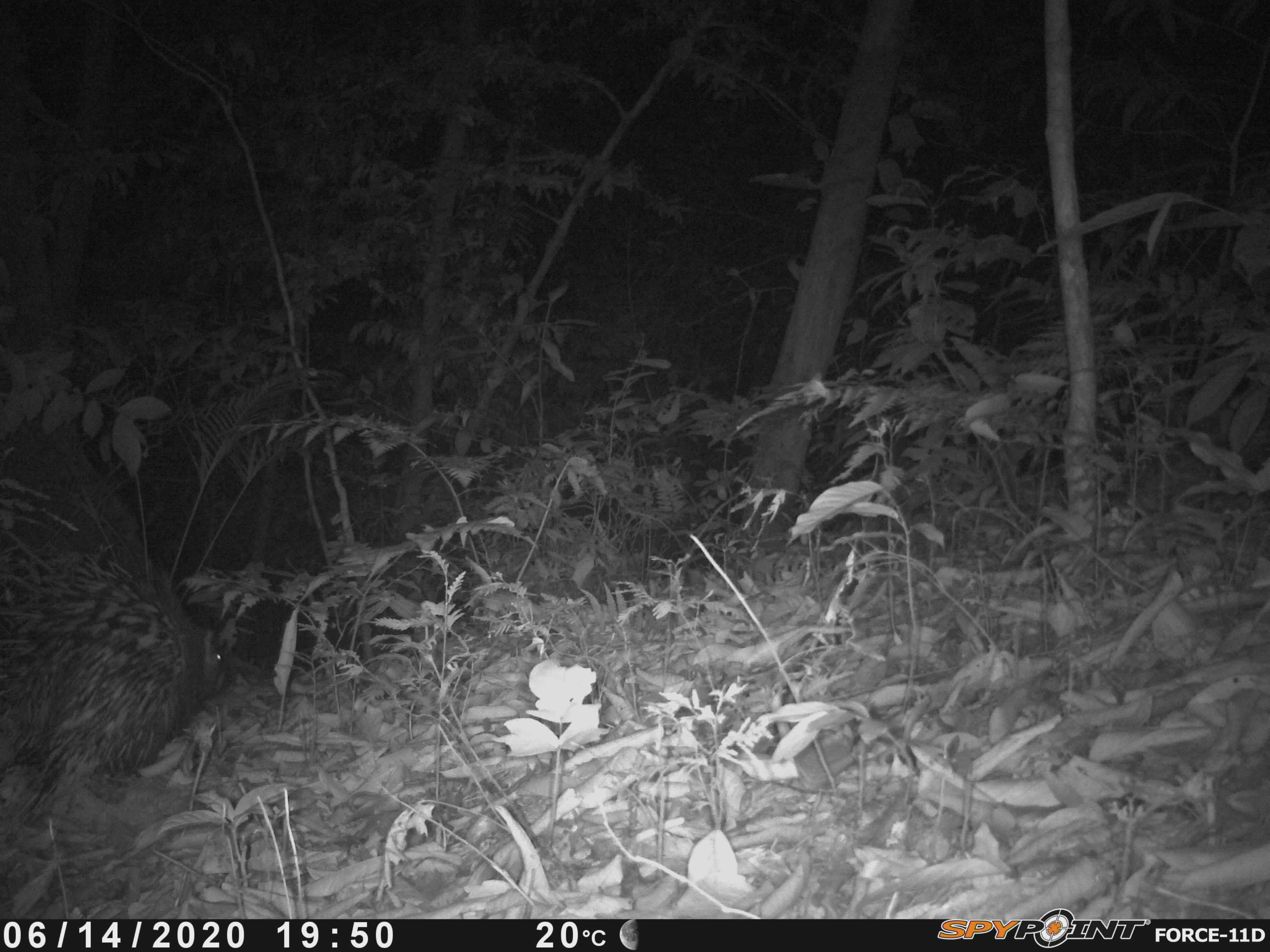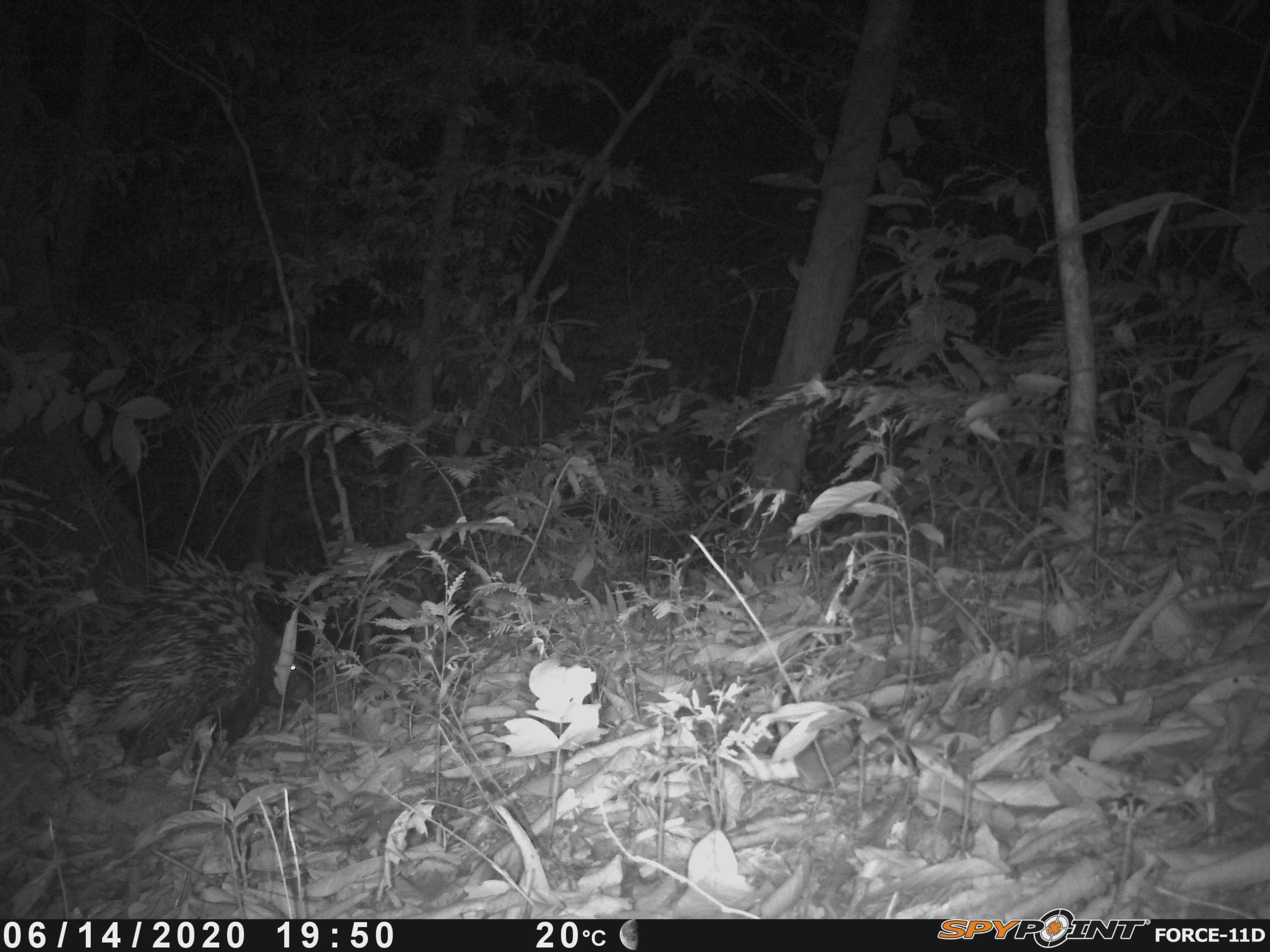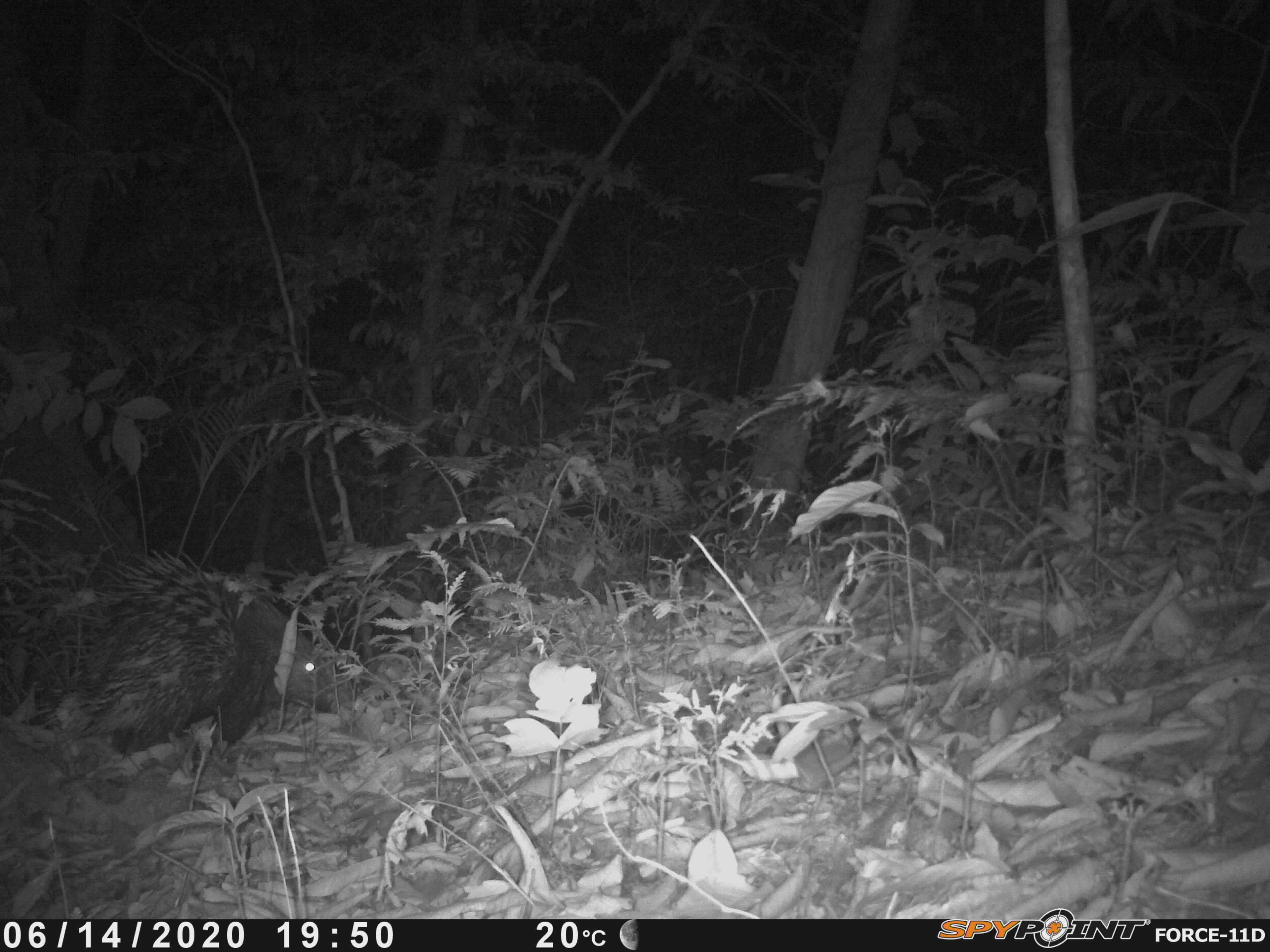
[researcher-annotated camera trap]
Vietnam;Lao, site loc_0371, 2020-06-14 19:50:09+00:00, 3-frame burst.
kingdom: Animalia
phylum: Chordata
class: Mammalia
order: Rodentia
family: Hystricidae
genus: Hystrix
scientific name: Hystrix brachyura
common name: malayan porcupine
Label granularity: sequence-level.